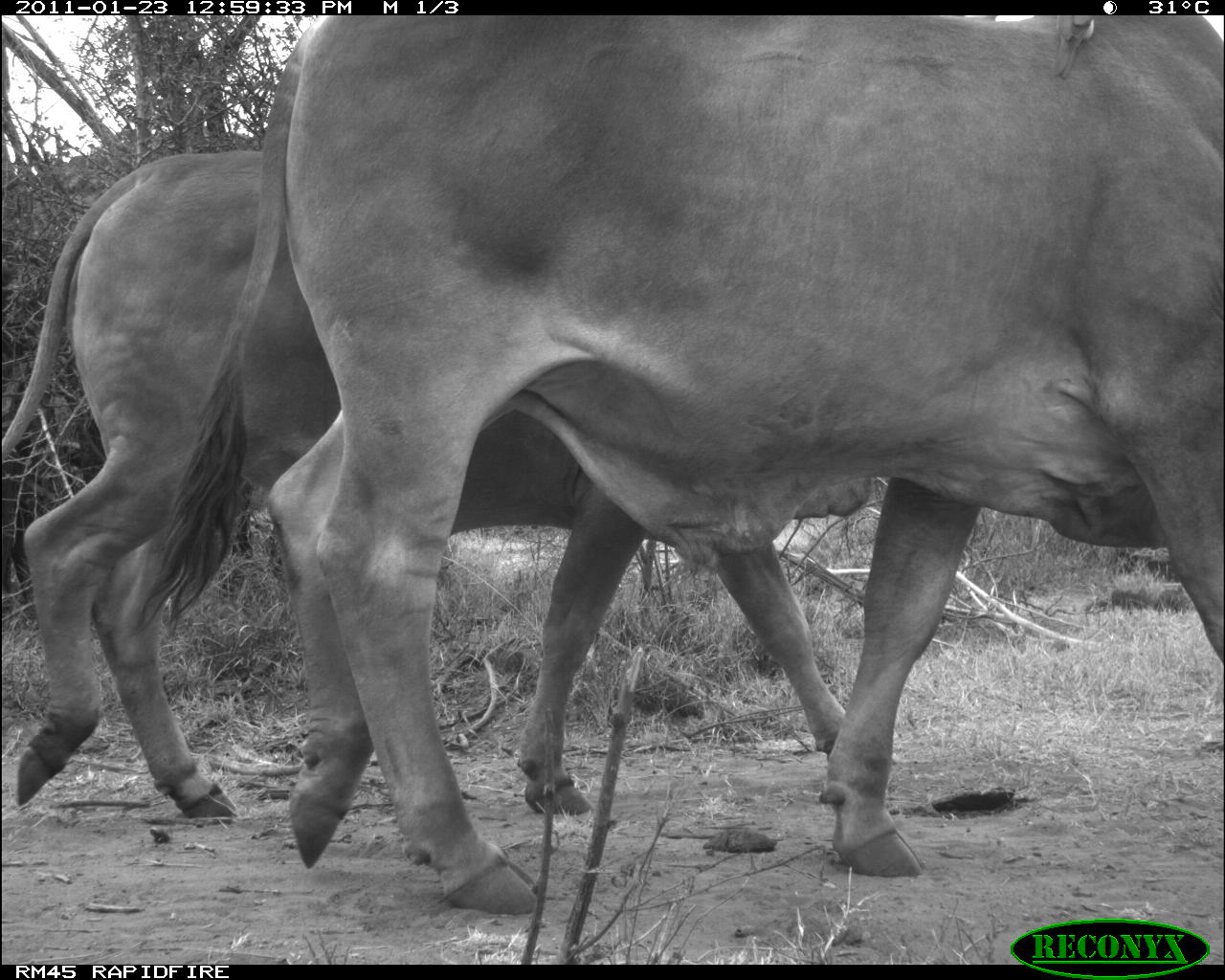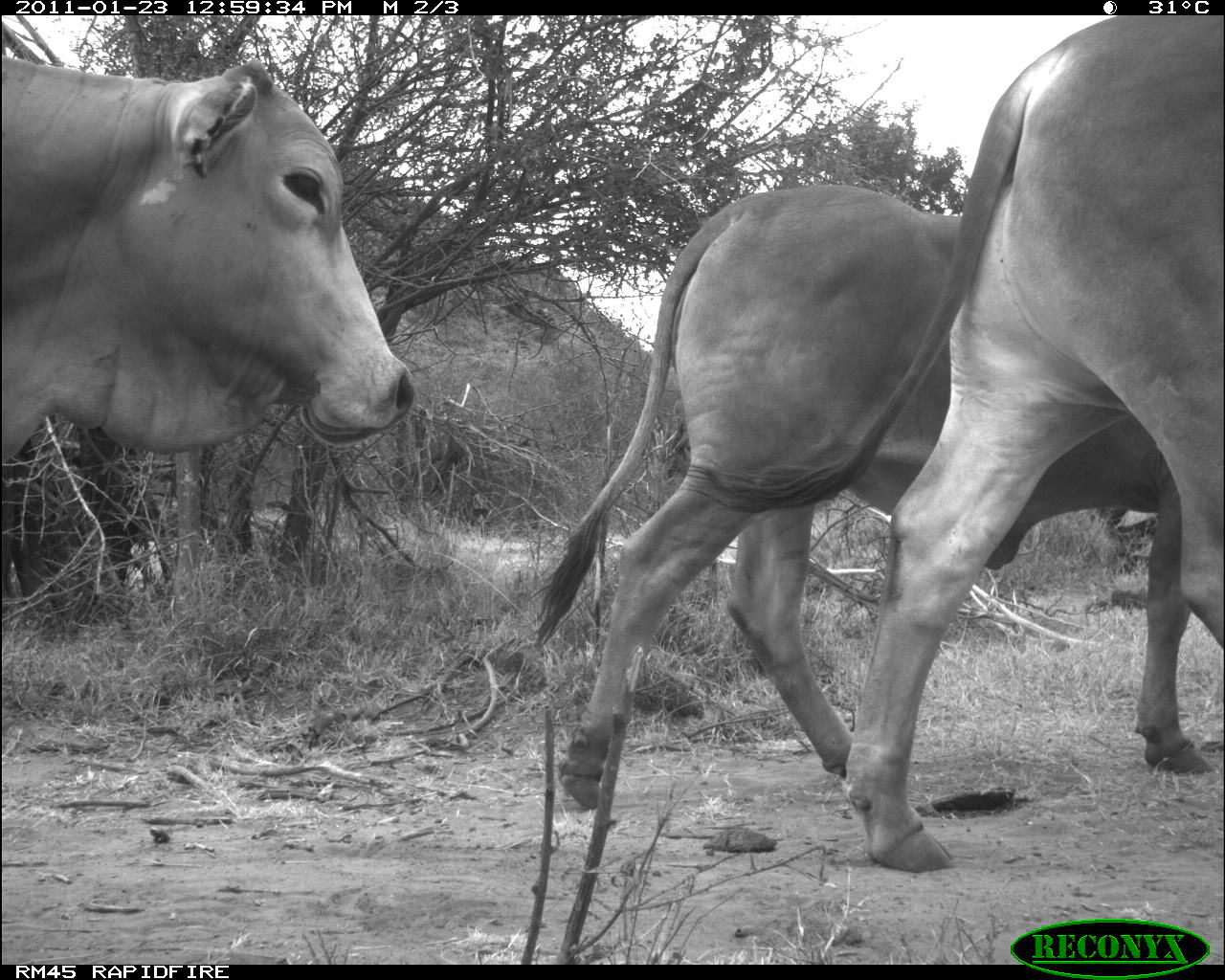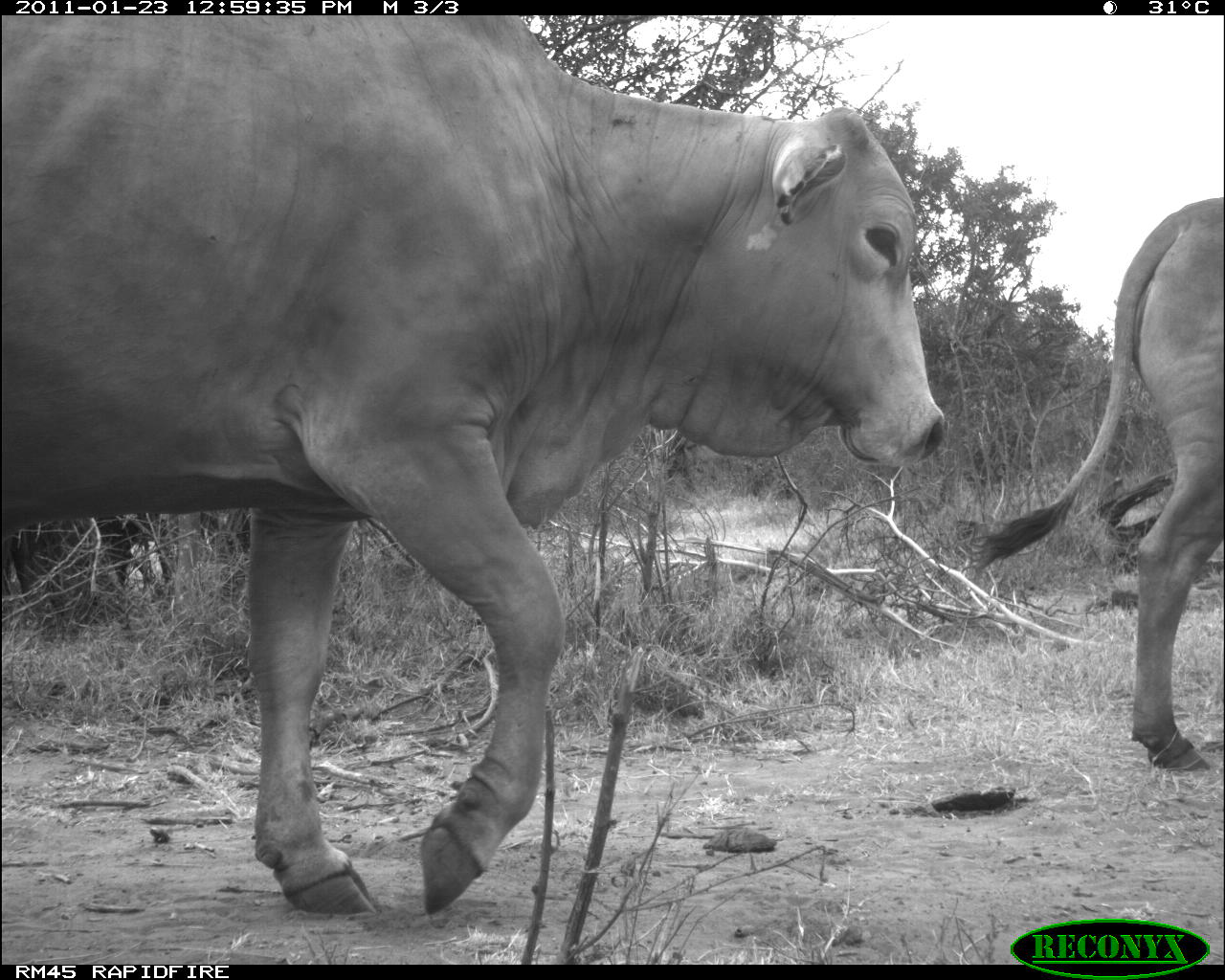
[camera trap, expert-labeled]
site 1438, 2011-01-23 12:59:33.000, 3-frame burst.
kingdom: Animalia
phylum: Chordata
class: Mammalia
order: Artiodactyla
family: Bovidae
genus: Bos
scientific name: Bos taurus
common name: domestic cattle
Bos taurus (domestic cattle), count 2.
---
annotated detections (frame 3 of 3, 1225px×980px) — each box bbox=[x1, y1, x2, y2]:
bos taurus: bbox=[0, 14, 948, 916]; bbox=[960, 195, 1223, 773]